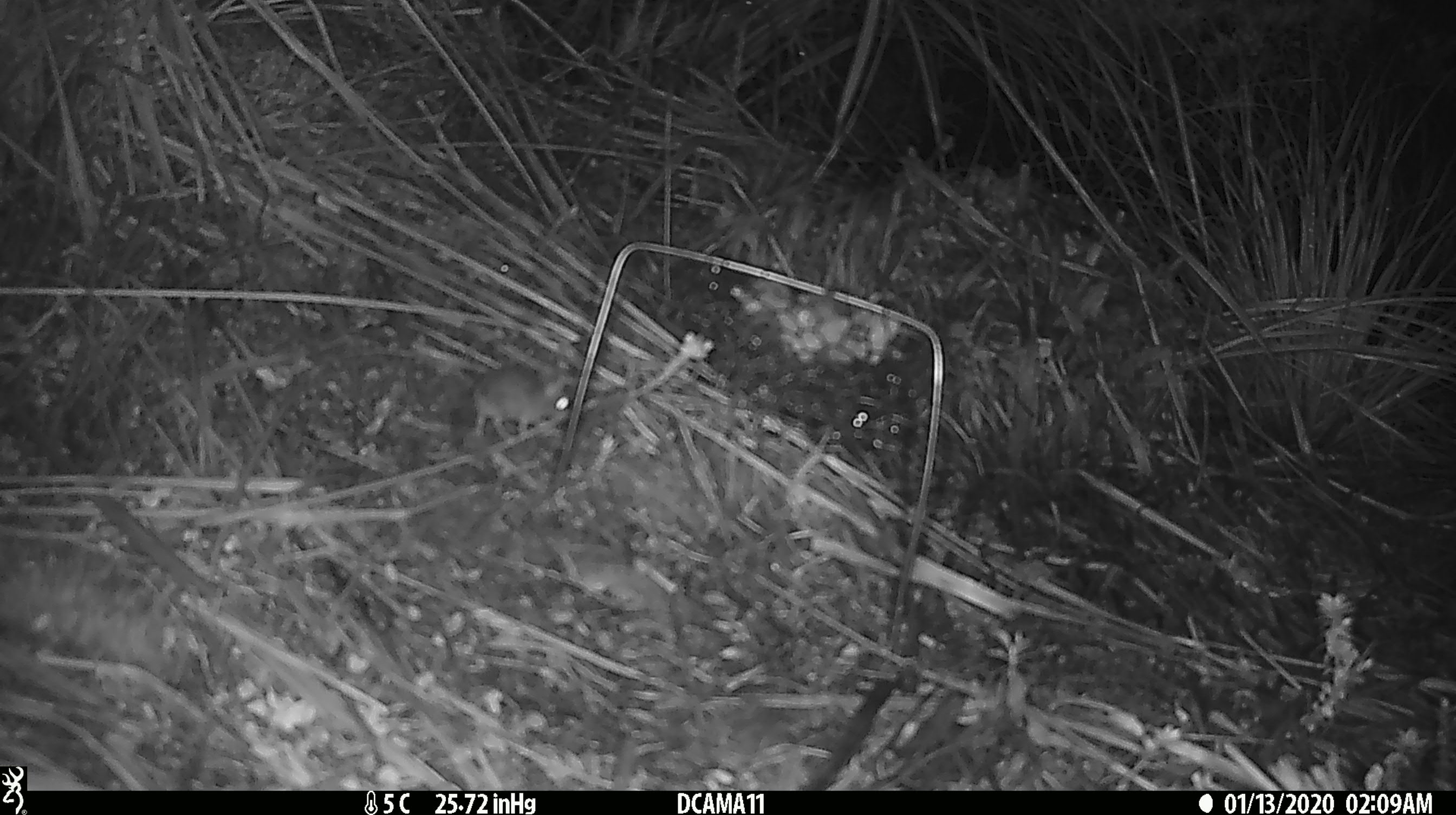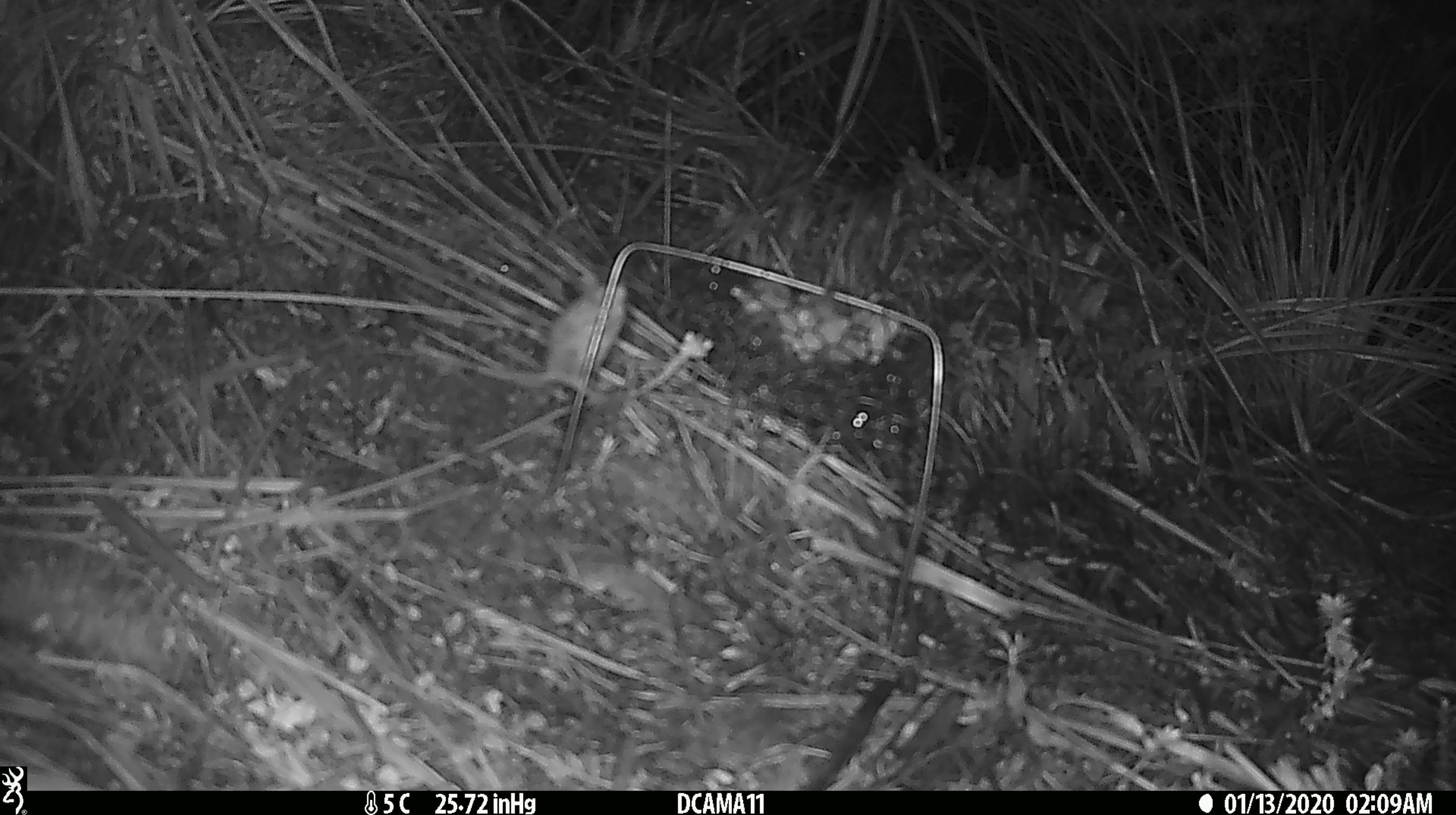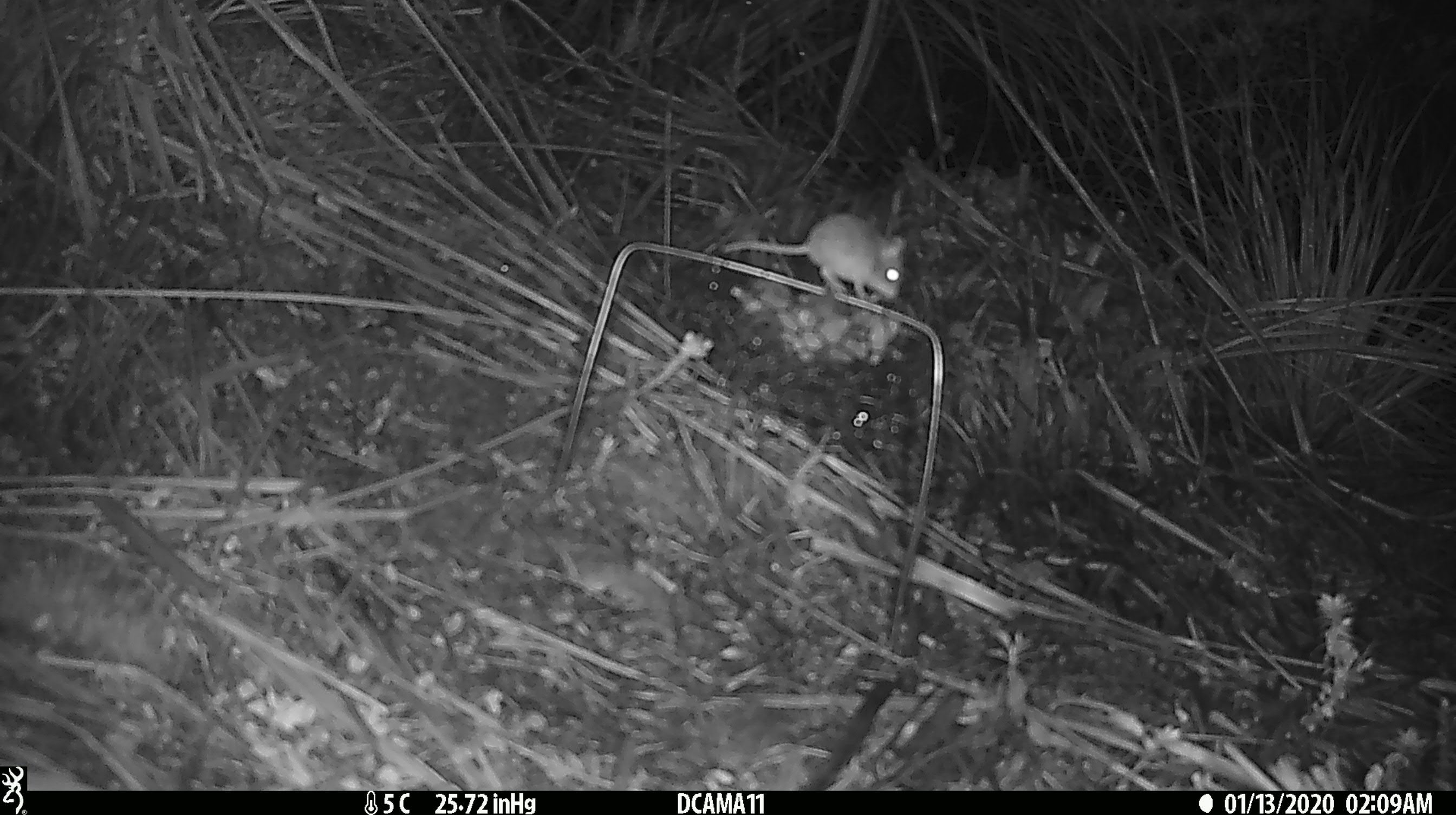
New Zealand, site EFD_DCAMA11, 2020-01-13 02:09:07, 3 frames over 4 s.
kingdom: Animalia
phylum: Chordata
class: Mammalia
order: Rodentia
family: Muridae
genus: Mus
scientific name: Mus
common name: mouse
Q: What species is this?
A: Mouse (Mus).